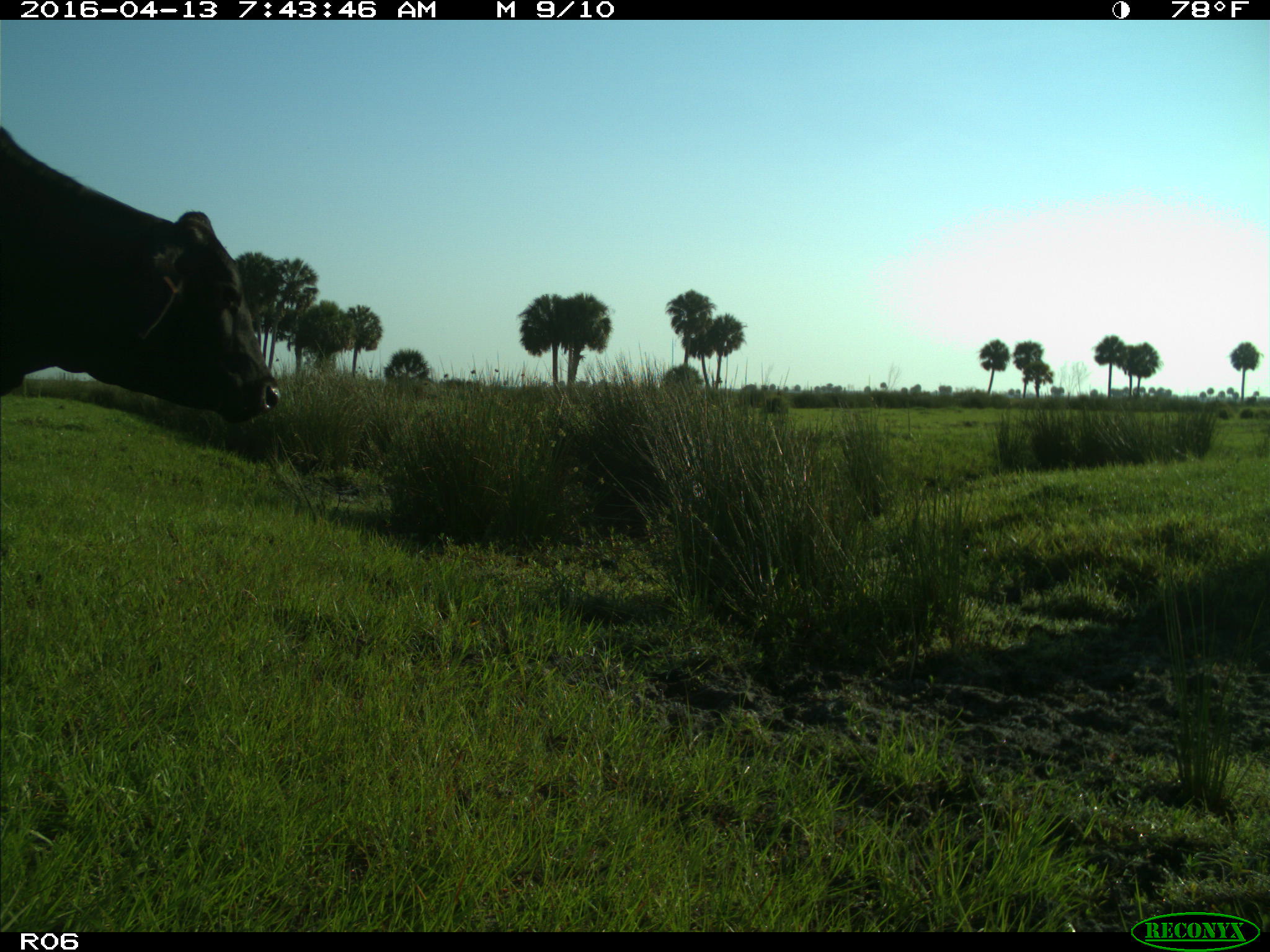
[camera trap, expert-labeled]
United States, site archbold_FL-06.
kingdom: Animalia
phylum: Chordata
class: Mammalia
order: Artiodactyla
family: Bovidae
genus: Bos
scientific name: Bos taurus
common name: domestic cow